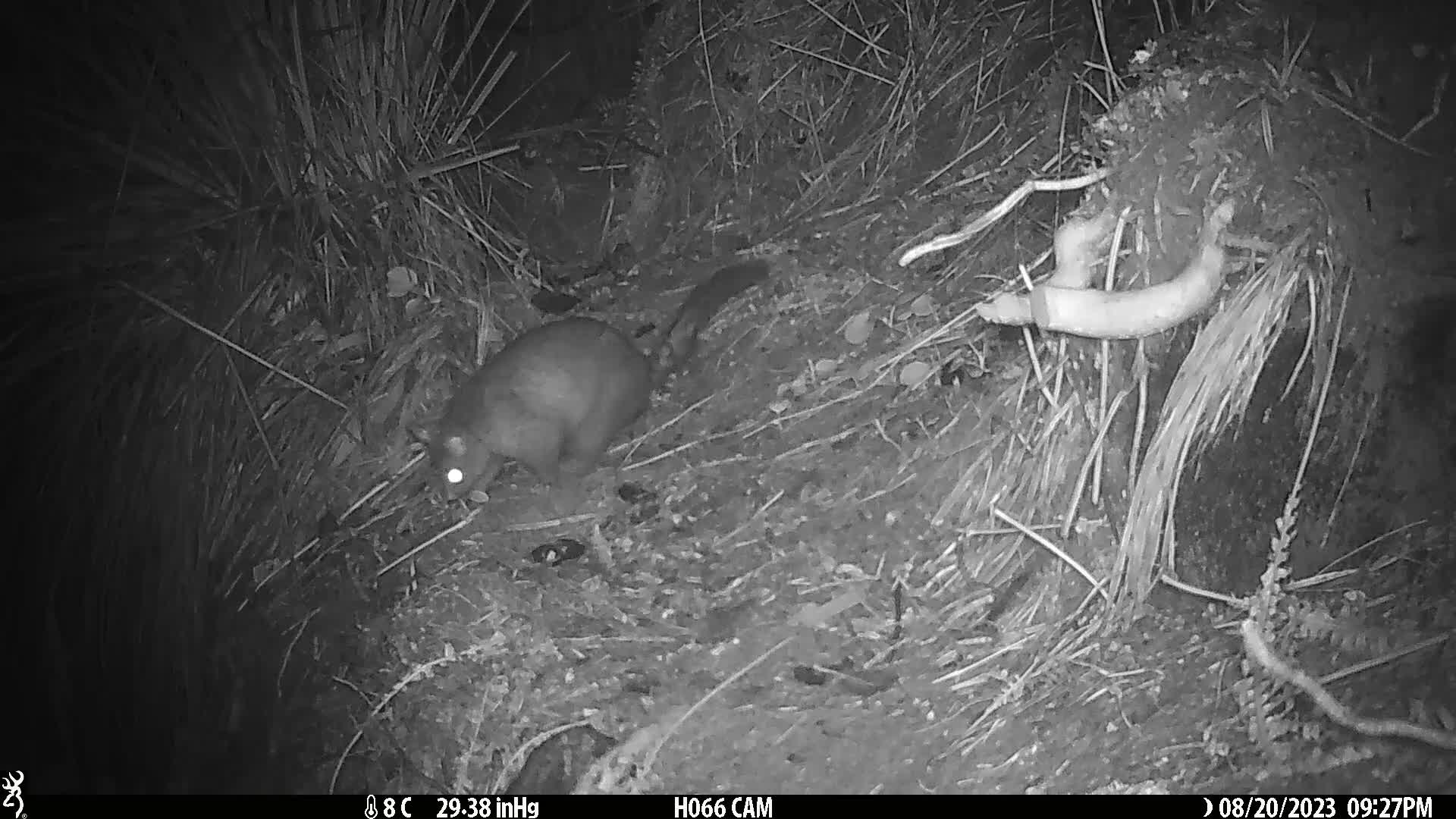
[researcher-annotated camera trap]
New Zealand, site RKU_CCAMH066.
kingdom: Animalia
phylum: Chordata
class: Mammalia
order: Diprotodontia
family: Phalangeridae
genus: Trichosurus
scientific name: Trichosurus vulpecula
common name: common brushtail possum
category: possum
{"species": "possum (common brushtail possum) (Trichosurus vulpecula)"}